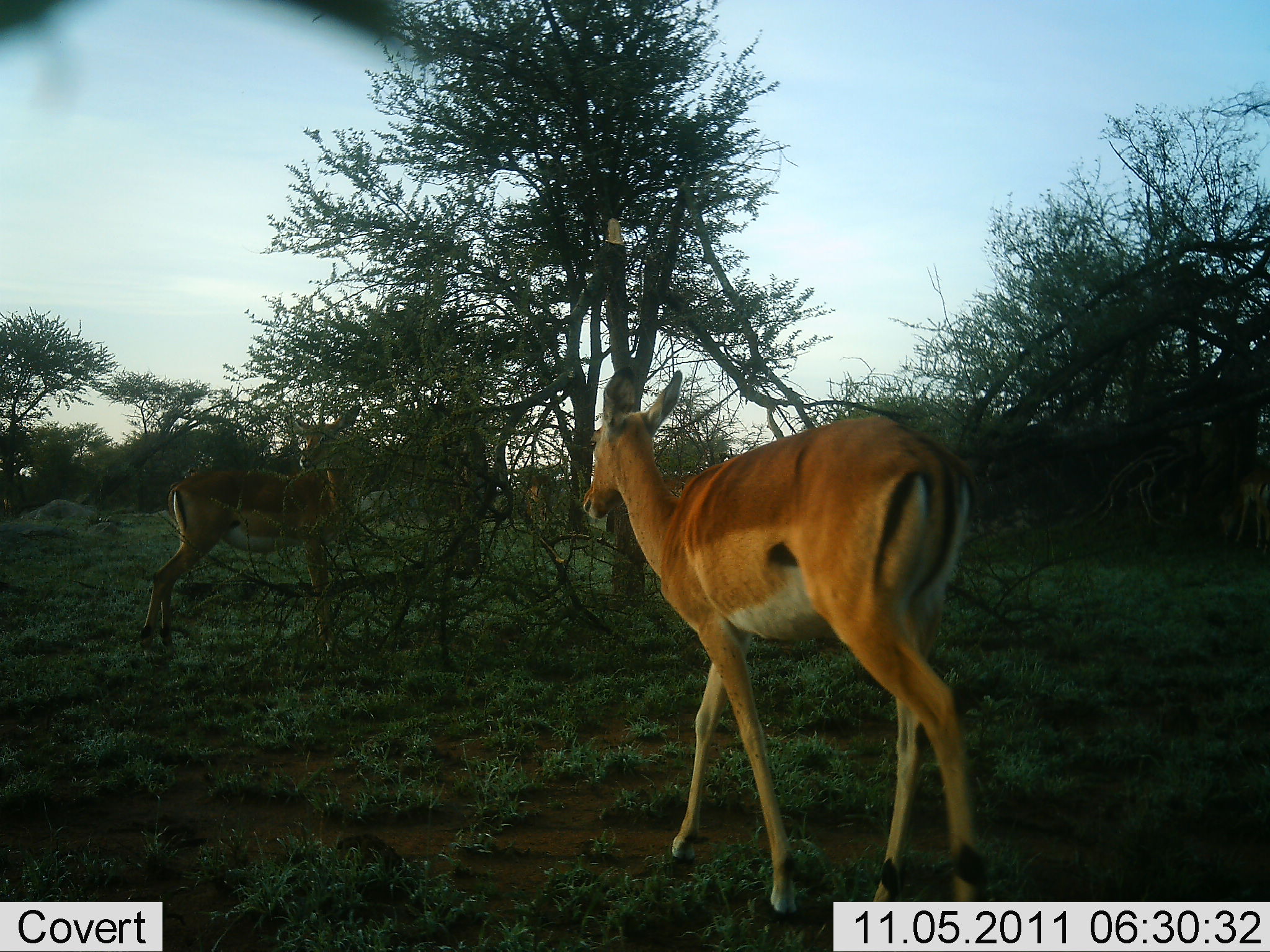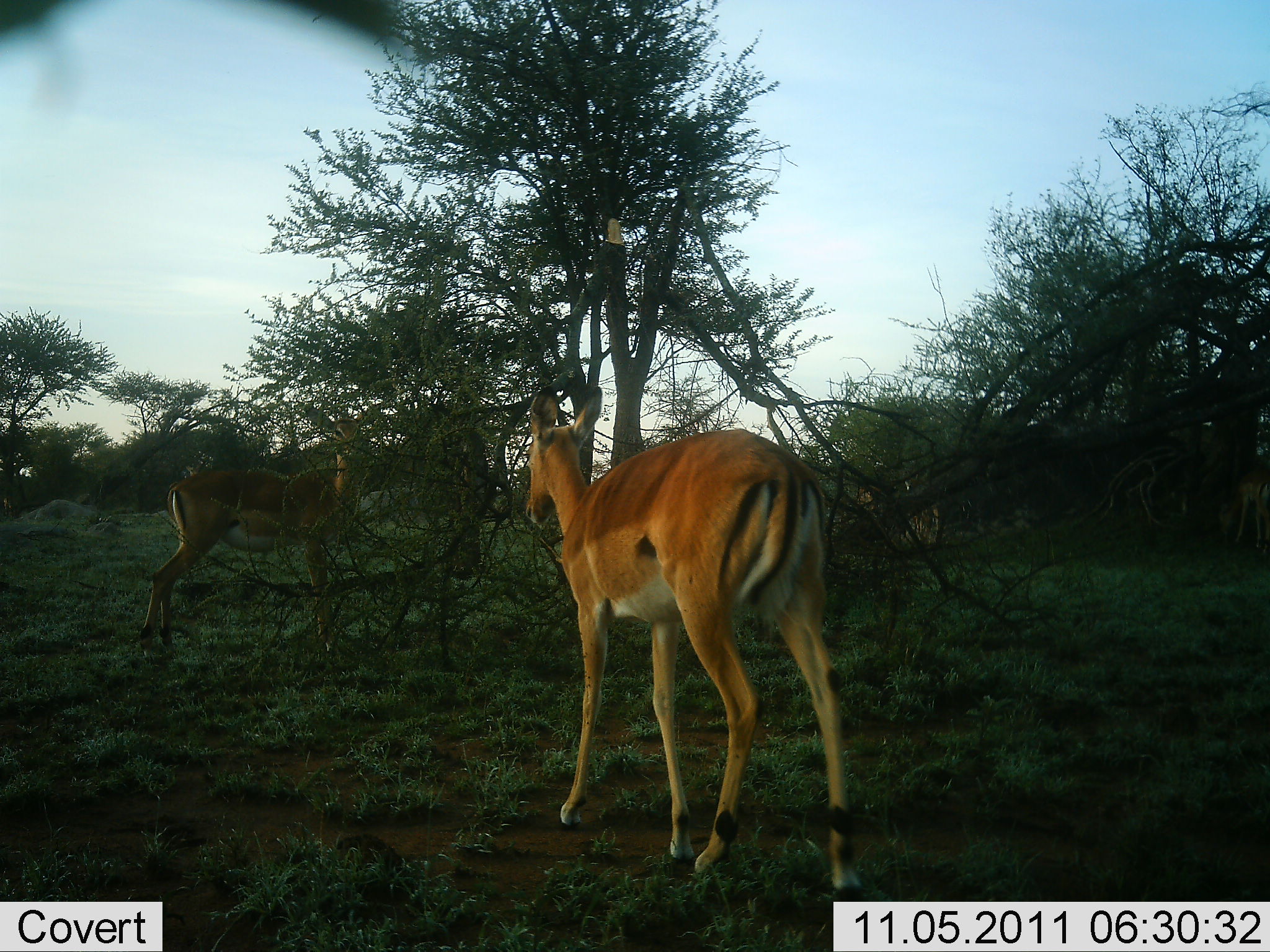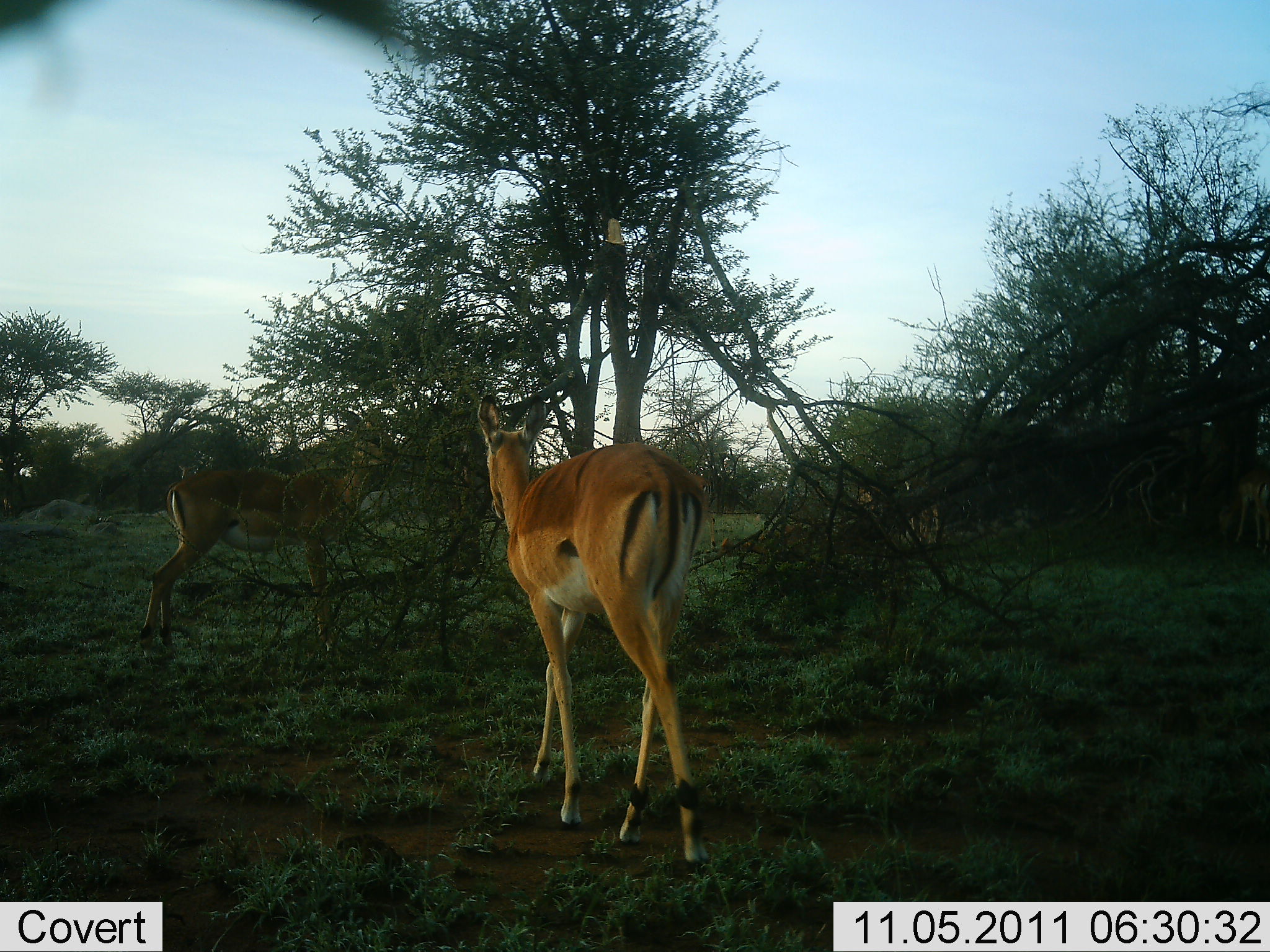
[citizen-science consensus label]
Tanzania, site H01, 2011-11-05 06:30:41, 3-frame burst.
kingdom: Animalia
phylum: Chordata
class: Mammalia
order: Artiodactyla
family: Bovidae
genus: Aepyceros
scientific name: Aepyceros melampus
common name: impala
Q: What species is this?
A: Impala (Aepyceros melampus).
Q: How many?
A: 2.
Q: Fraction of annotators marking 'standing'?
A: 64%.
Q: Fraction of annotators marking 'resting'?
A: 0%.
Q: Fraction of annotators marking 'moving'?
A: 73%.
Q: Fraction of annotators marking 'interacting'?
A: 9%.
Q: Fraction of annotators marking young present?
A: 0%.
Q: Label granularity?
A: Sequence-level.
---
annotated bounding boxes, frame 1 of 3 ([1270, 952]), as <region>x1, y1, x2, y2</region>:
animal: <region>582, 366, 985, 934</region>; <region>138, 403, 368, 658</region>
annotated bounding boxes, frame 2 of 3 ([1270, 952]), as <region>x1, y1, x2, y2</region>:
animal: <region>524, 385, 862, 908</region>; <region>138, 415, 368, 658</region>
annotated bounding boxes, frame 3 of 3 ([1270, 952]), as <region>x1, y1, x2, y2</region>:
animal: <region>475, 395, 711, 868</region>; <region>138, 421, 401, 661</region>